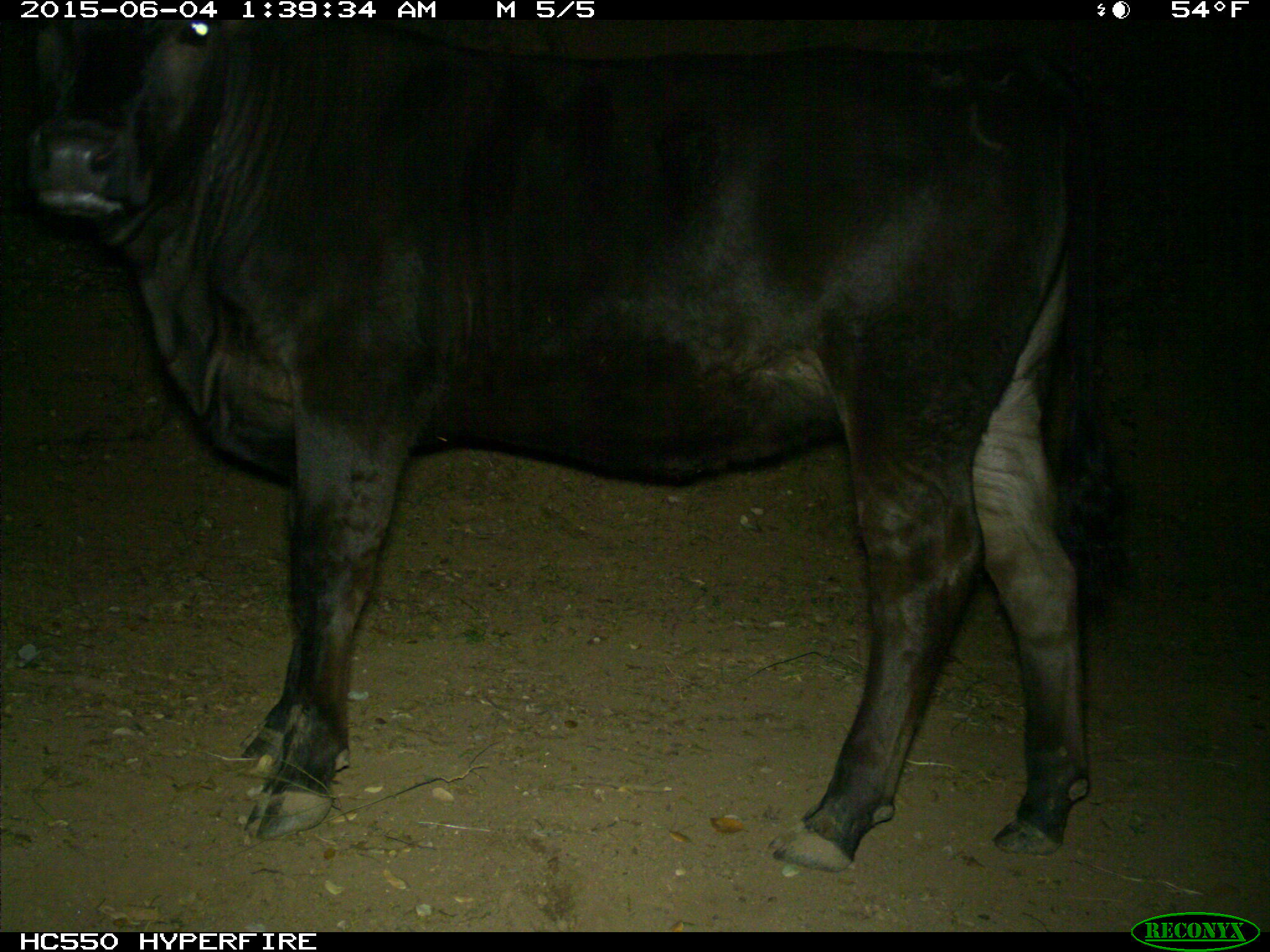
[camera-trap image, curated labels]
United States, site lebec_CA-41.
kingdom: Animalia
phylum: Chordata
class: Mammalia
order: Artiodactyla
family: Bovidae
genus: Bos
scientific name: Bos taurus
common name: domestic cow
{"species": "Bos taurus (domestic cow)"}